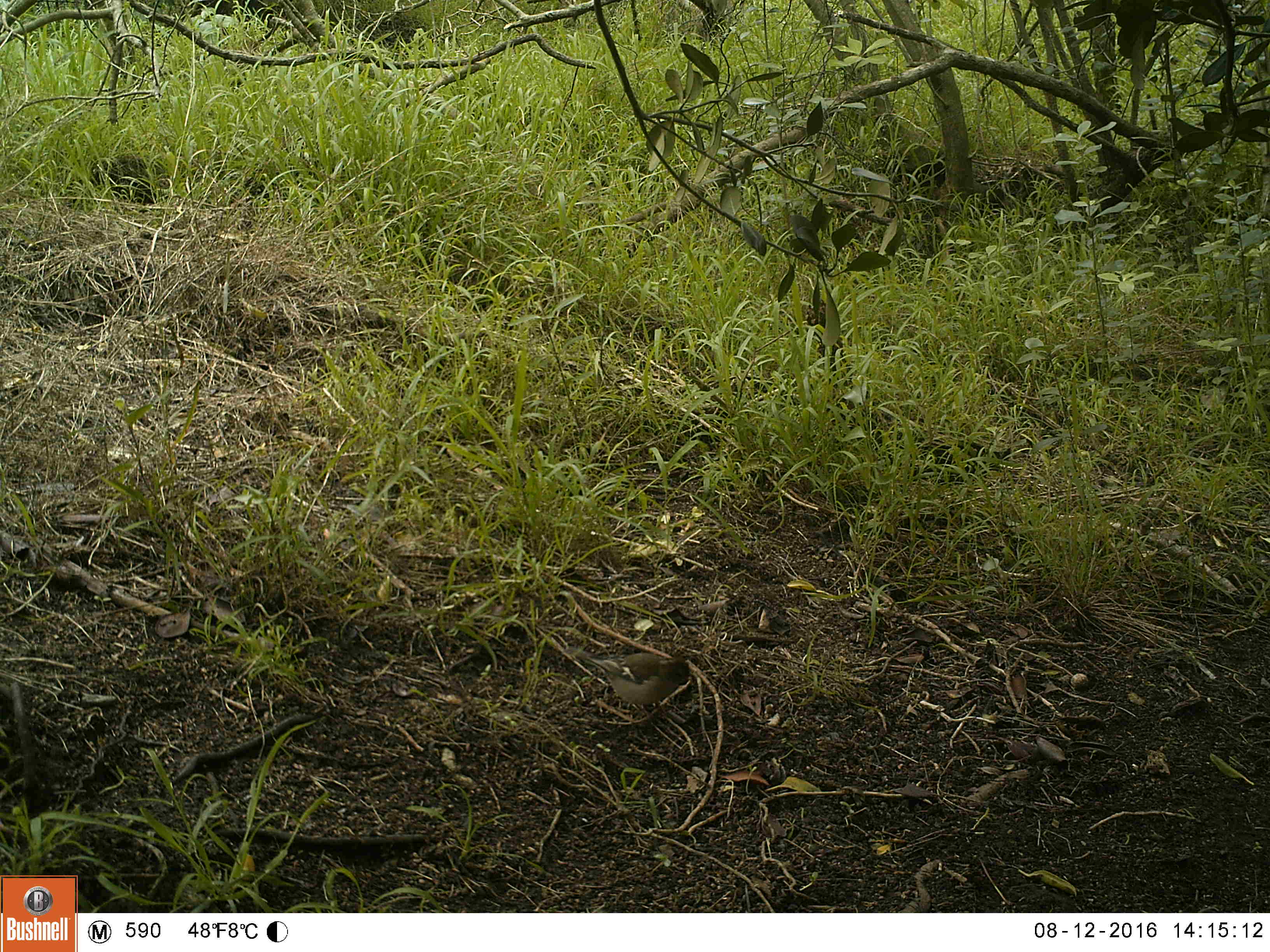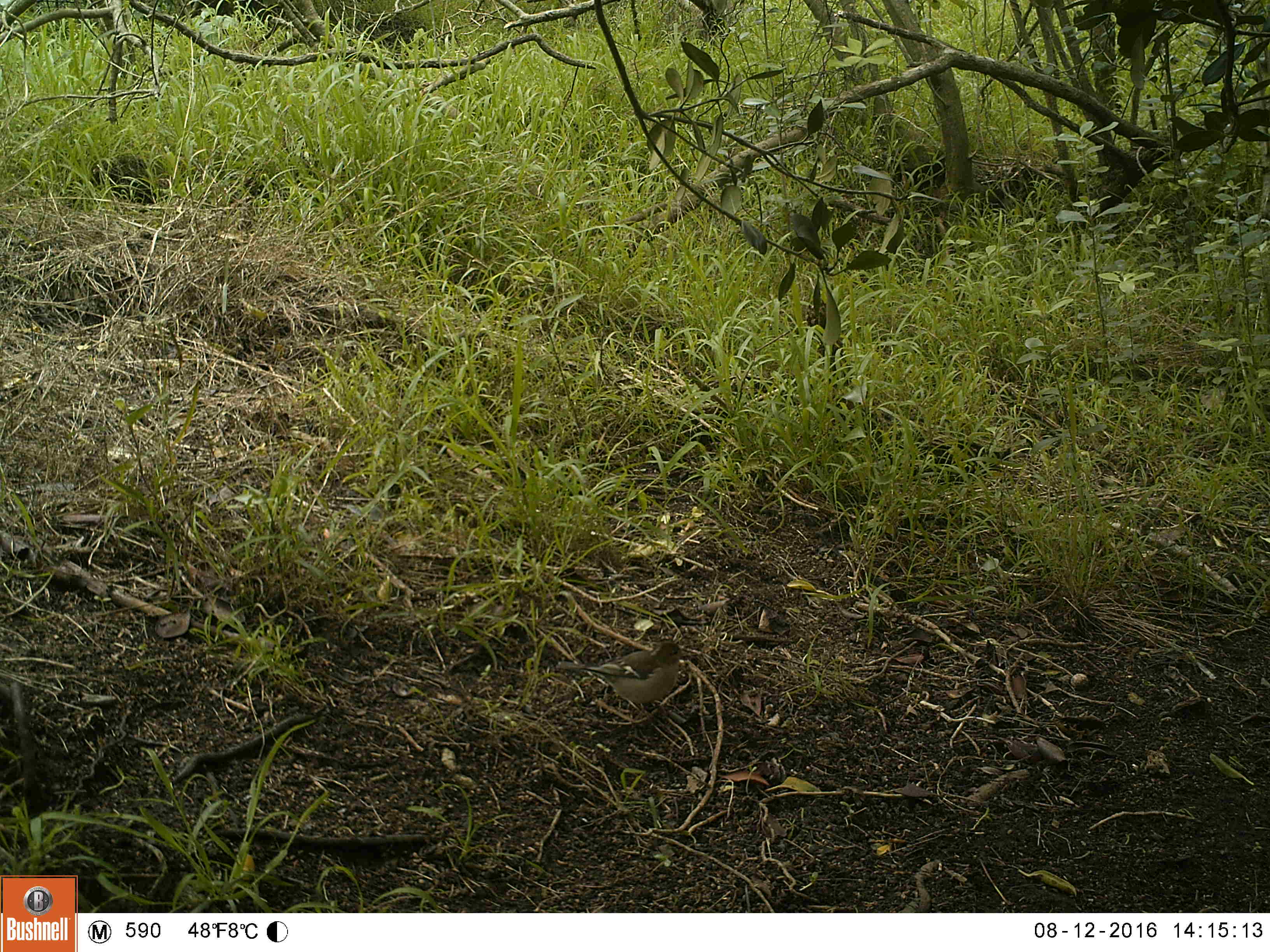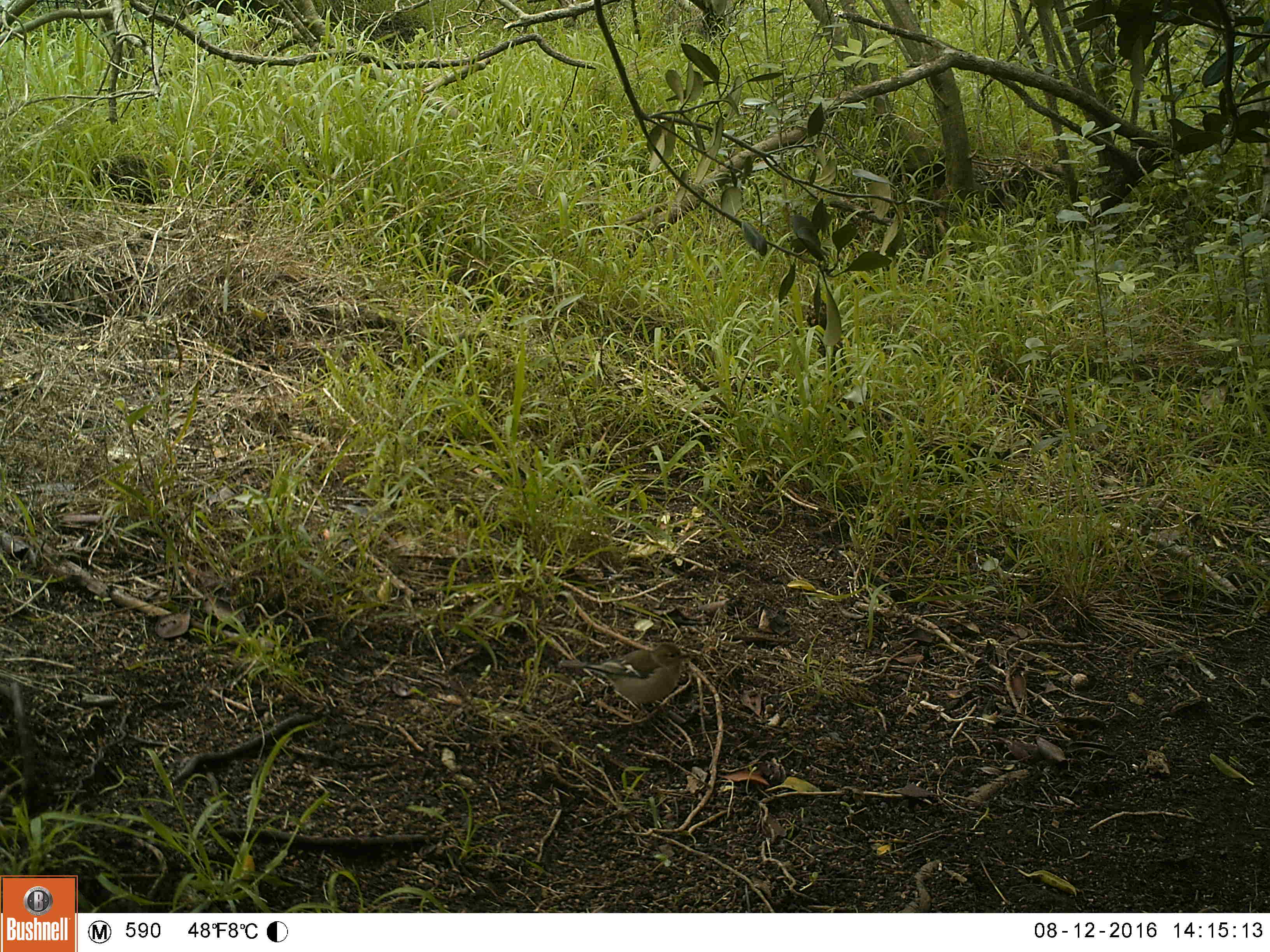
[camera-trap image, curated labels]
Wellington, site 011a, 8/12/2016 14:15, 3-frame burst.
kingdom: Animalia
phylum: Chordata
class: Aves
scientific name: Aves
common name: bird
Bird (Aves).